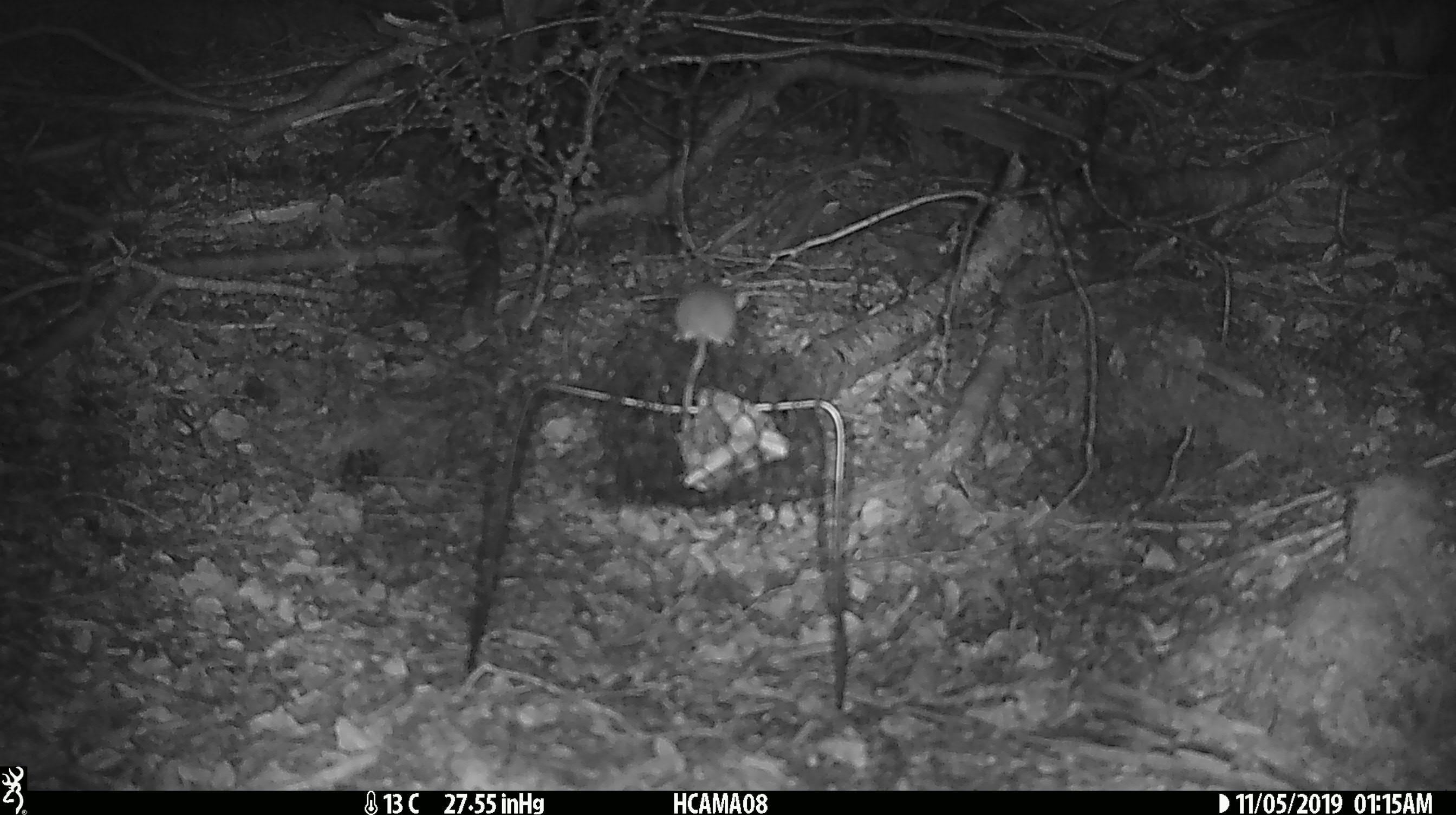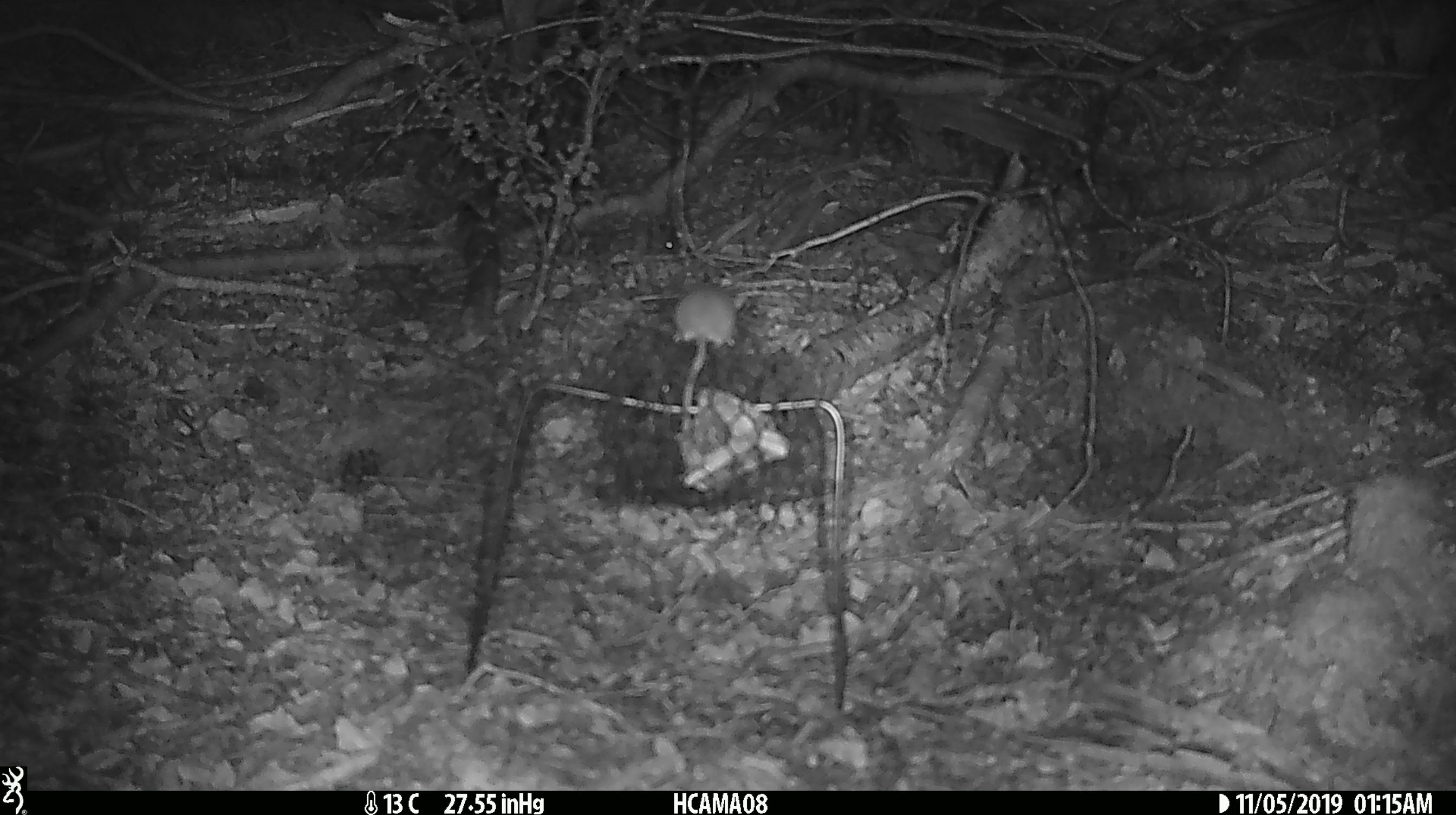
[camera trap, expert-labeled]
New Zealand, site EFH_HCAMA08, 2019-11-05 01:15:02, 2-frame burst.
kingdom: Animalia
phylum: Chordata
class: Mammalia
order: Rodentia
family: Muridae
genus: Mus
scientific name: Mus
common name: mouse